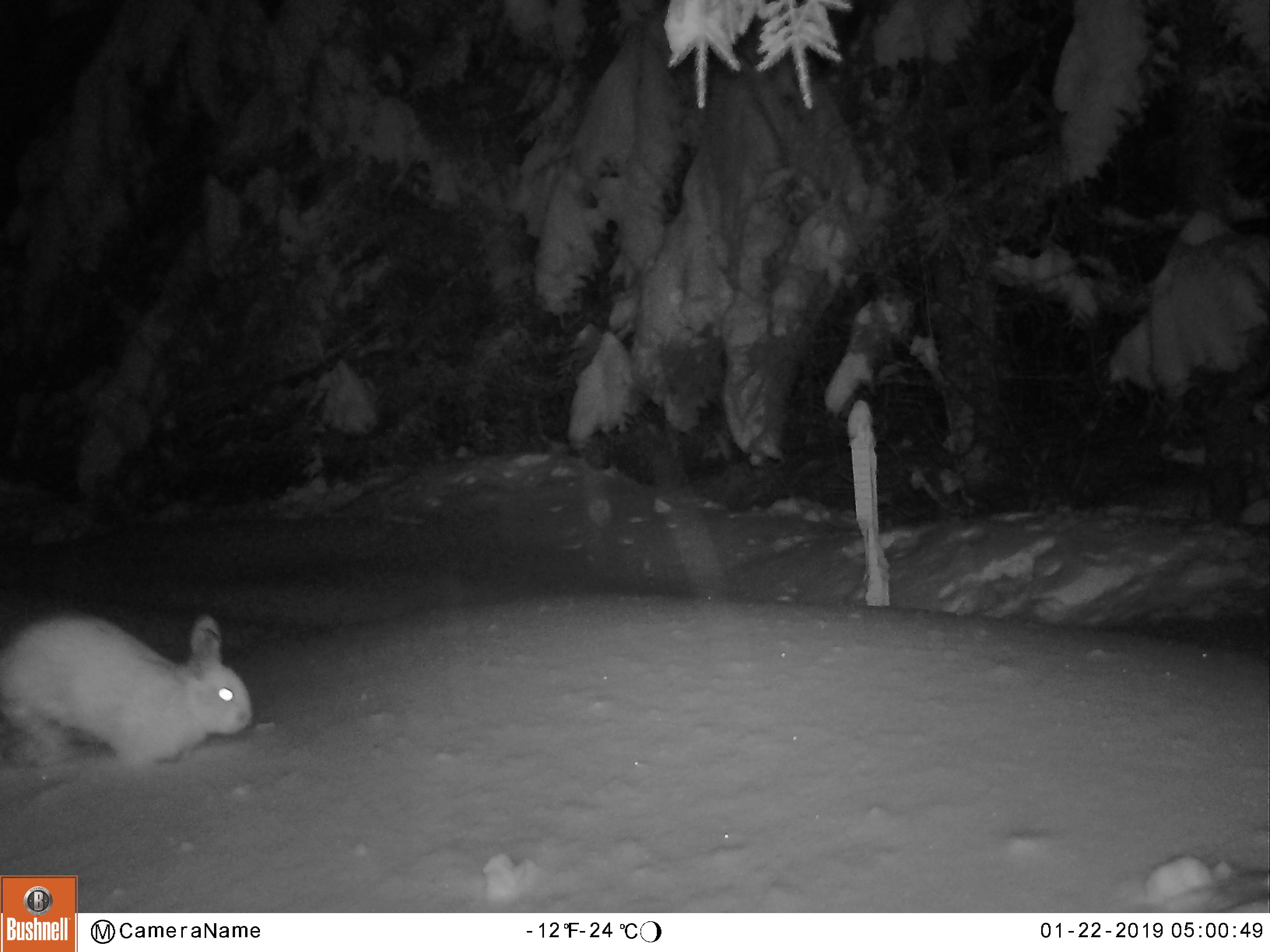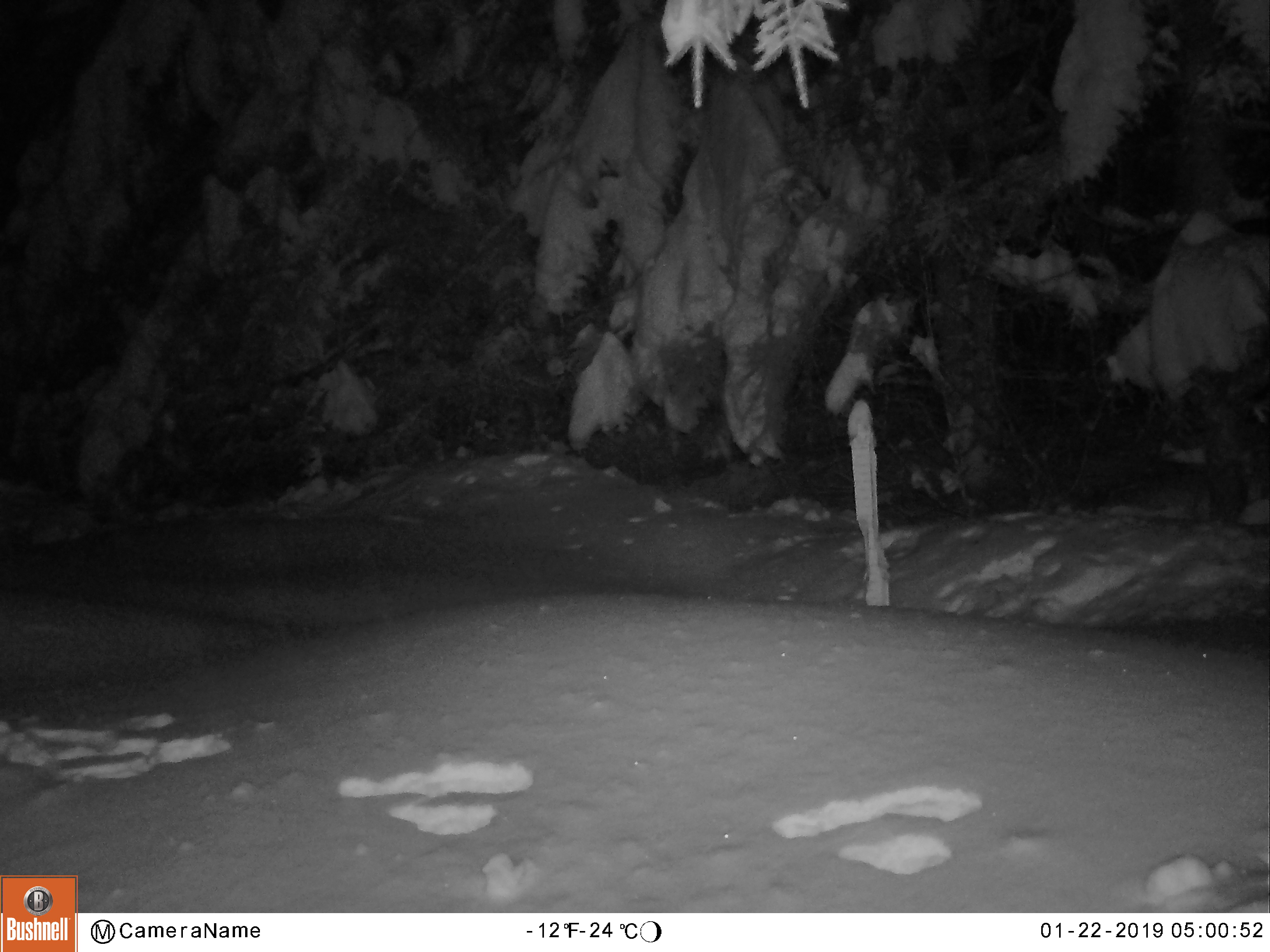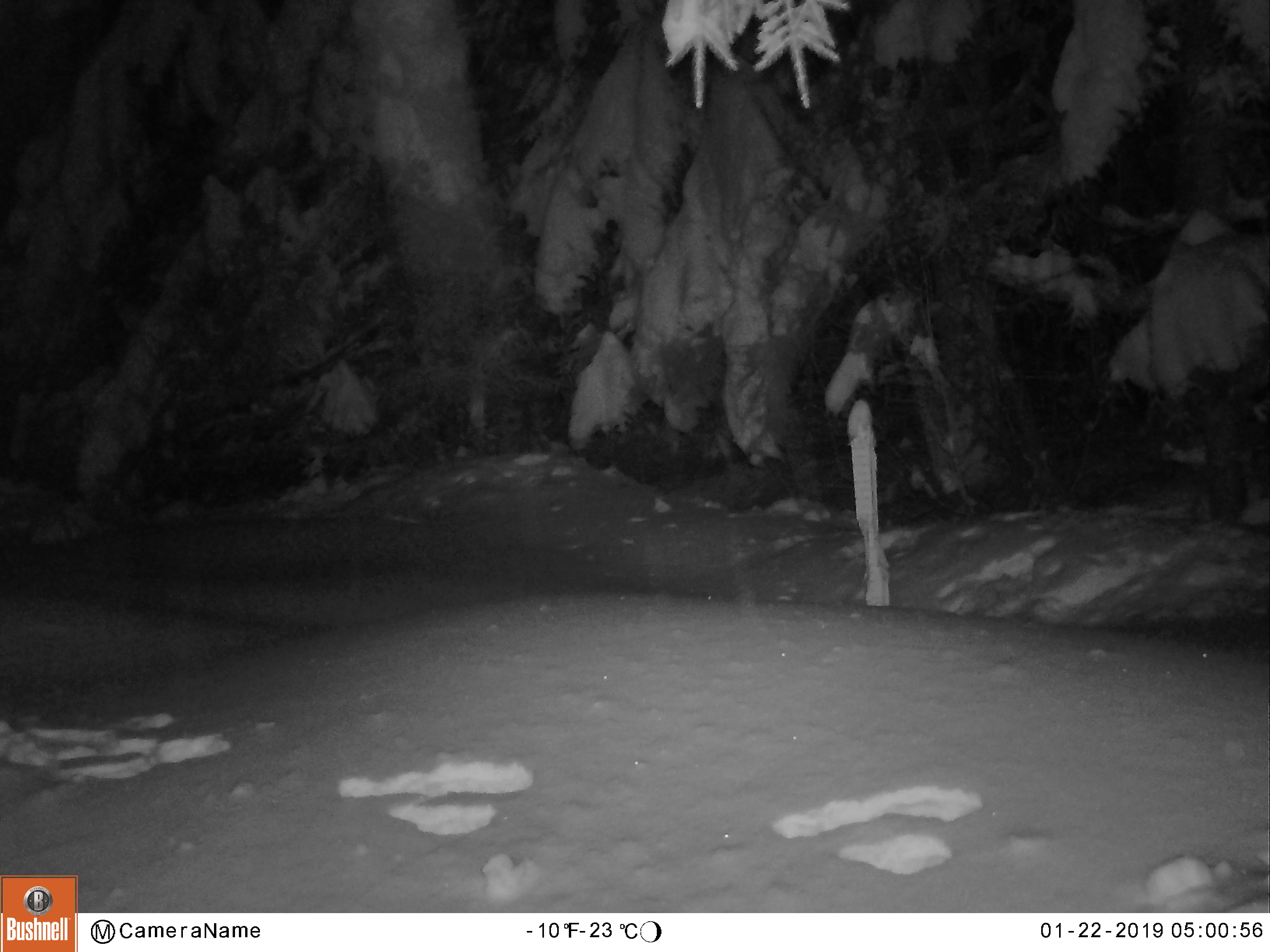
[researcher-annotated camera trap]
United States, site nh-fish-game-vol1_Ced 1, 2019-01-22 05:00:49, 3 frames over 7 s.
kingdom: Animalia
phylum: Chordata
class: Mammalia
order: Lagomorpha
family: Leporidae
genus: Lepus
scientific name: Lepus americanus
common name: snowshoe hare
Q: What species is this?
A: Snowshoe hare (Lepus americanus).